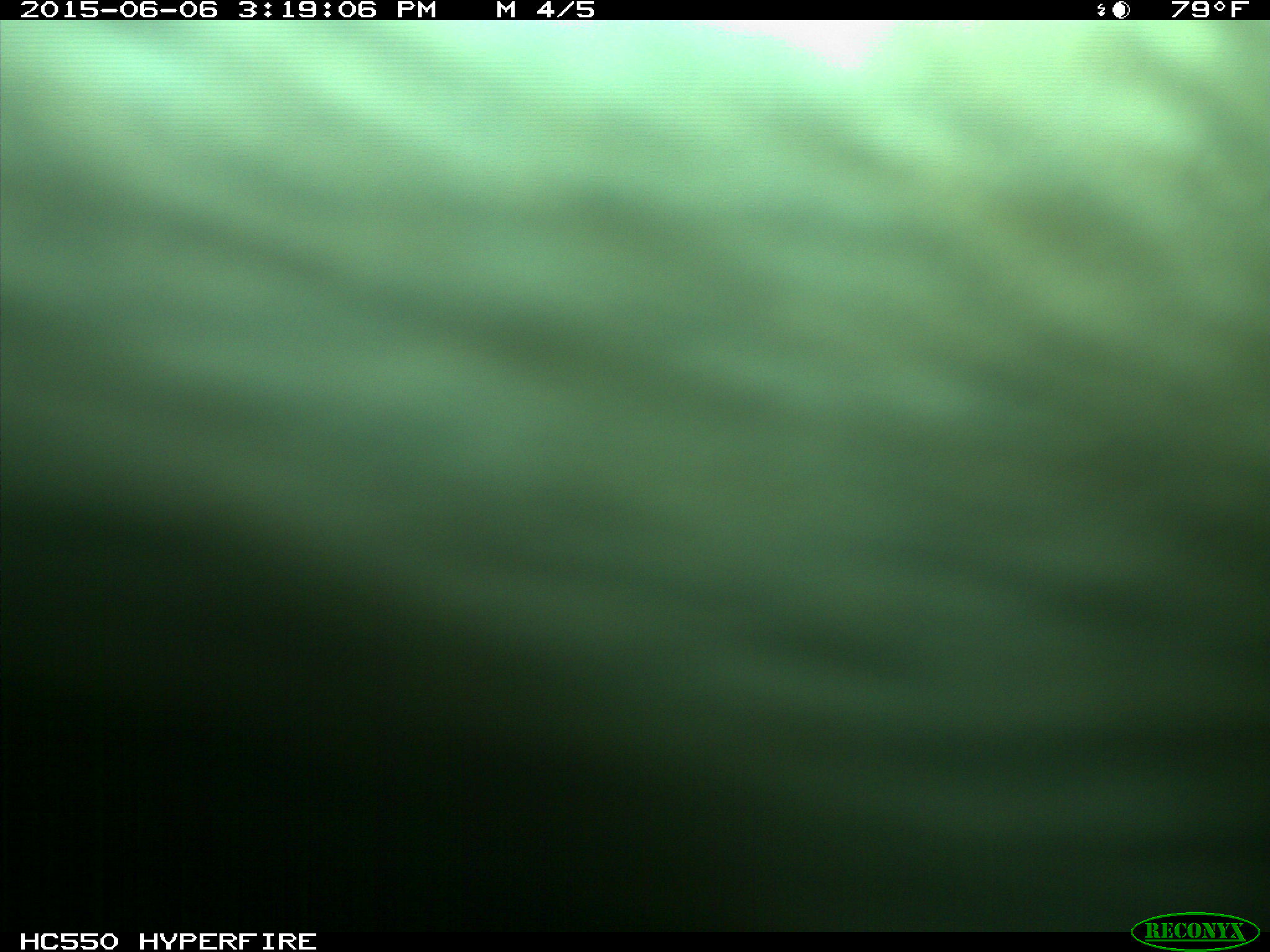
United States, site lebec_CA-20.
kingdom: Animalia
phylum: Chordata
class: Mammalia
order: Artiodactyla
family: Bovidae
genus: Bos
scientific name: Bos taurus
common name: domestic cow